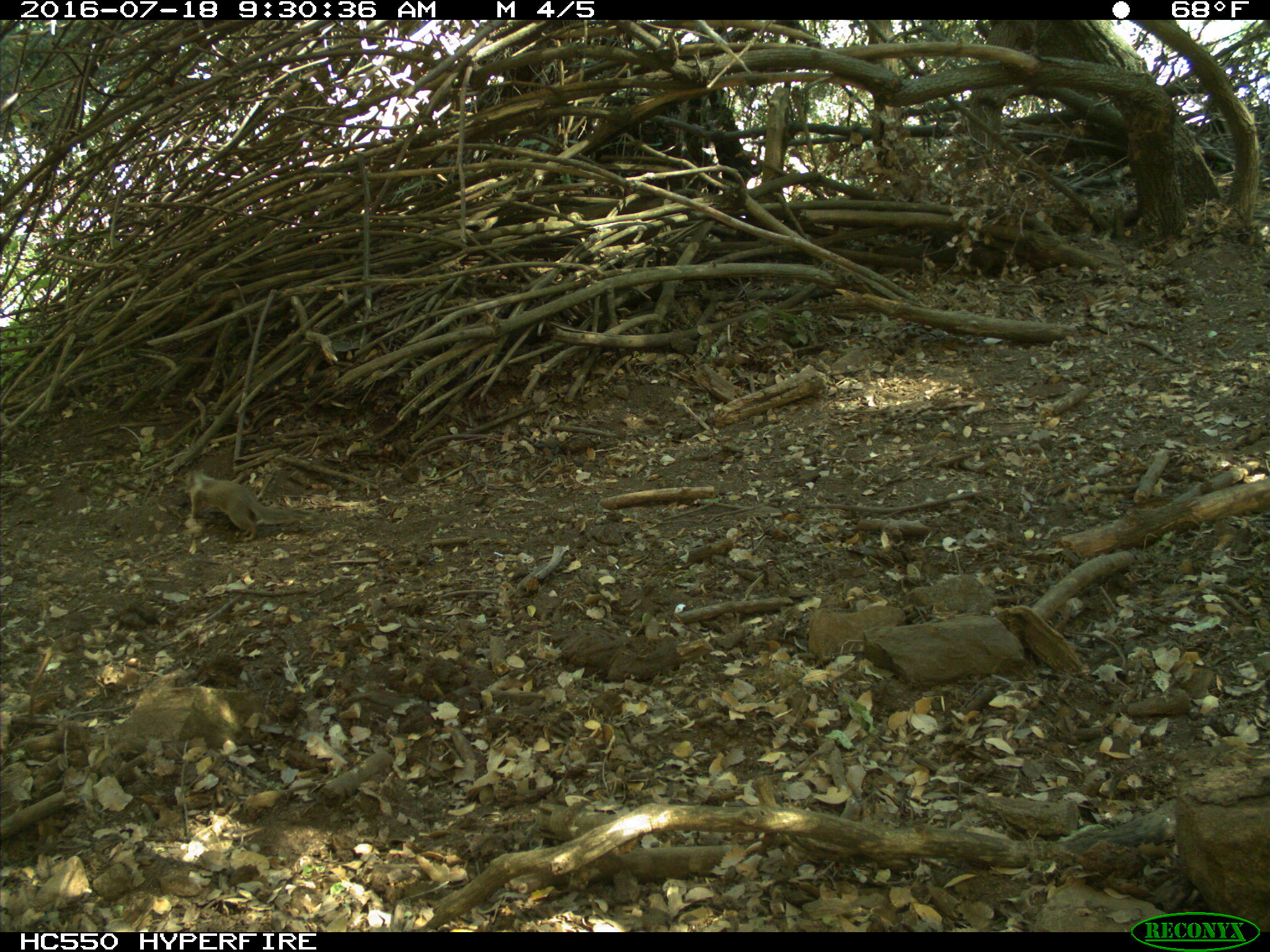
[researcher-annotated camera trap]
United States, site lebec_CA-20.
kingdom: Animalia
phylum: Chordata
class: Mammalia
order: Rodentia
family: Sciuridae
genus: Otospermophilus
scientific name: Otospermophilus beecheyi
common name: california ground squirrel